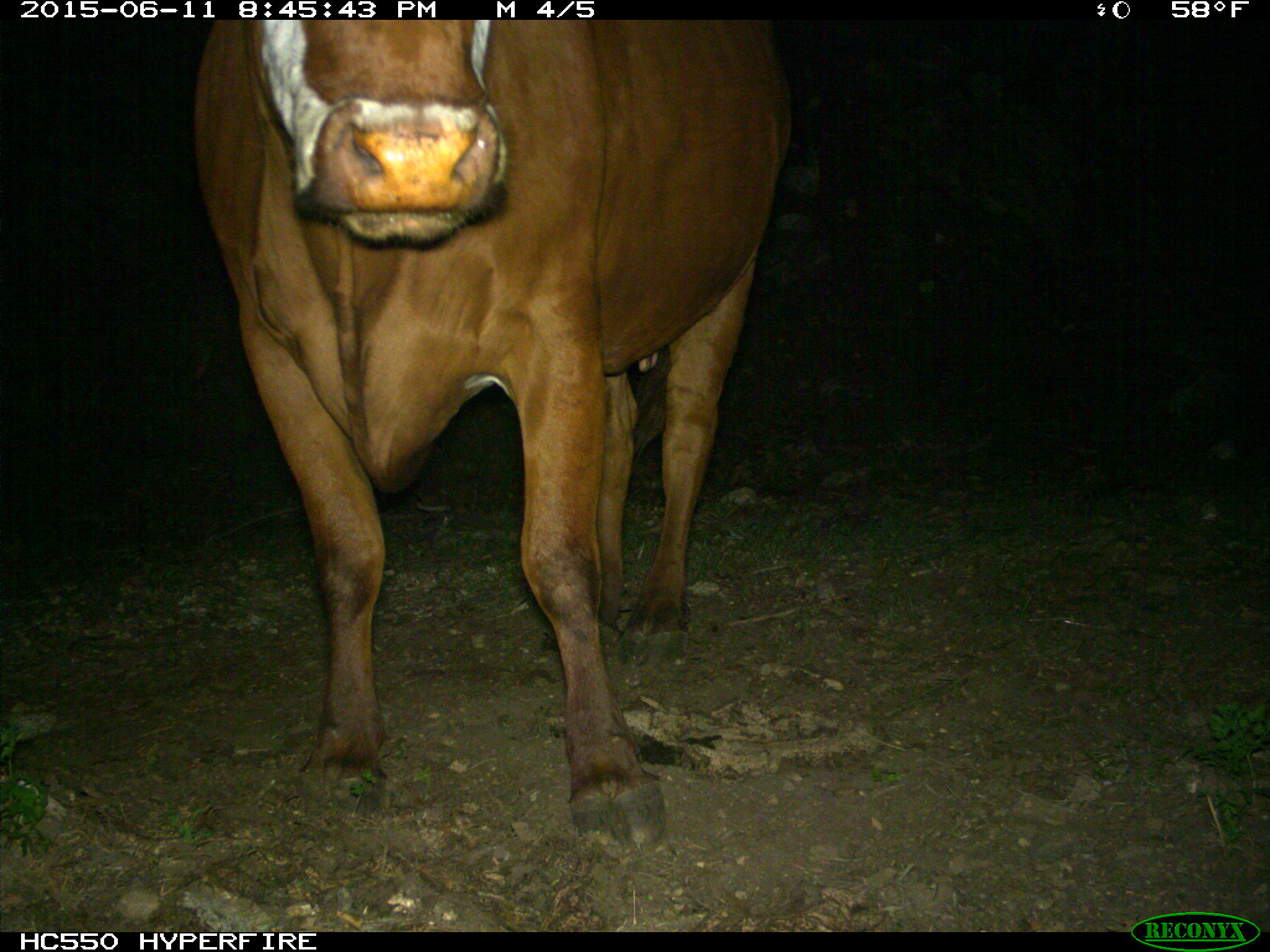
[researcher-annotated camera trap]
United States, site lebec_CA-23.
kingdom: Animalia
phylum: Chordata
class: Mammalia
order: Artiodactyla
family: Bovidae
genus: Bos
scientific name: Bos taurus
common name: domestic cow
Bos taurus (domestic cow).